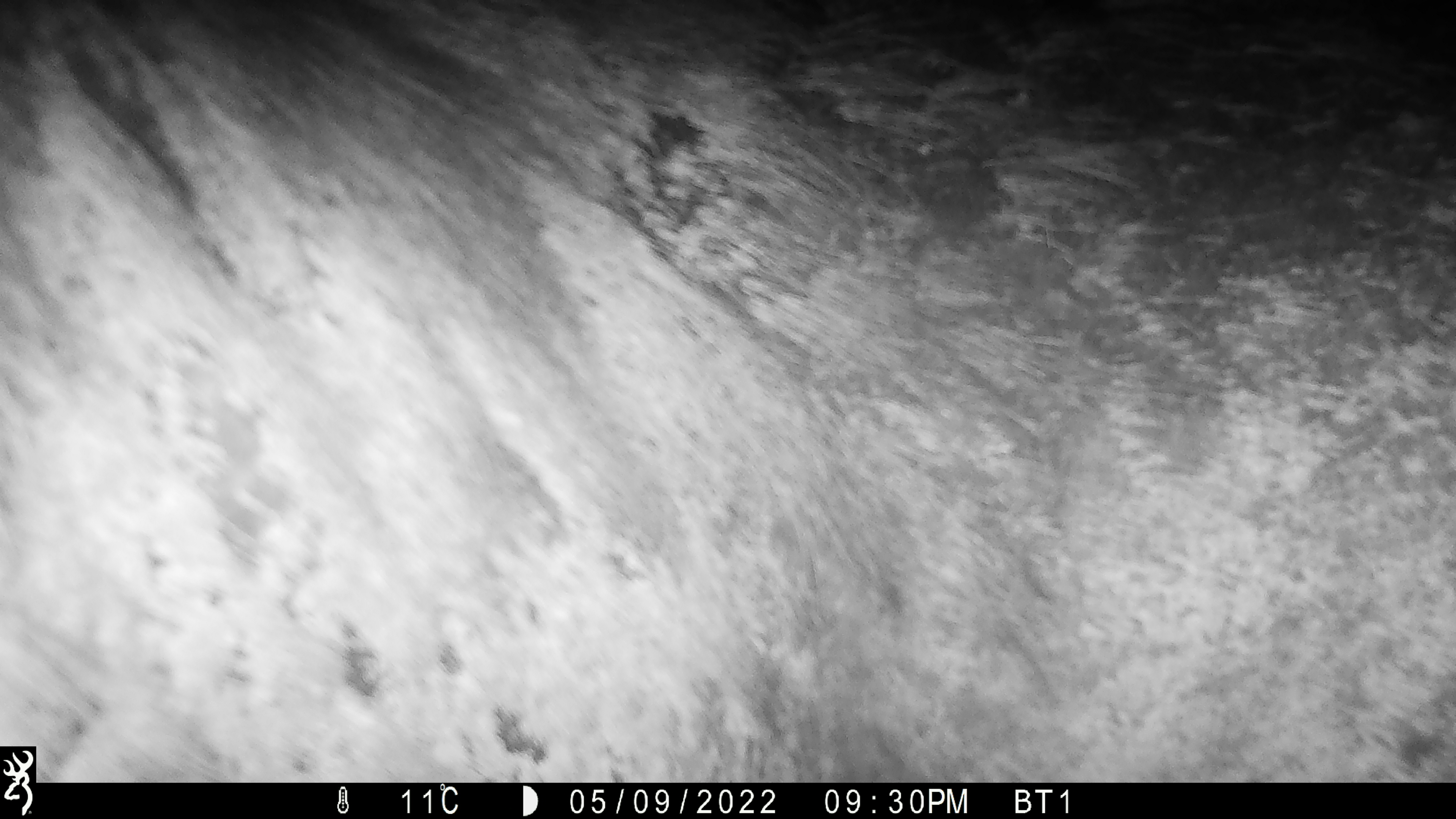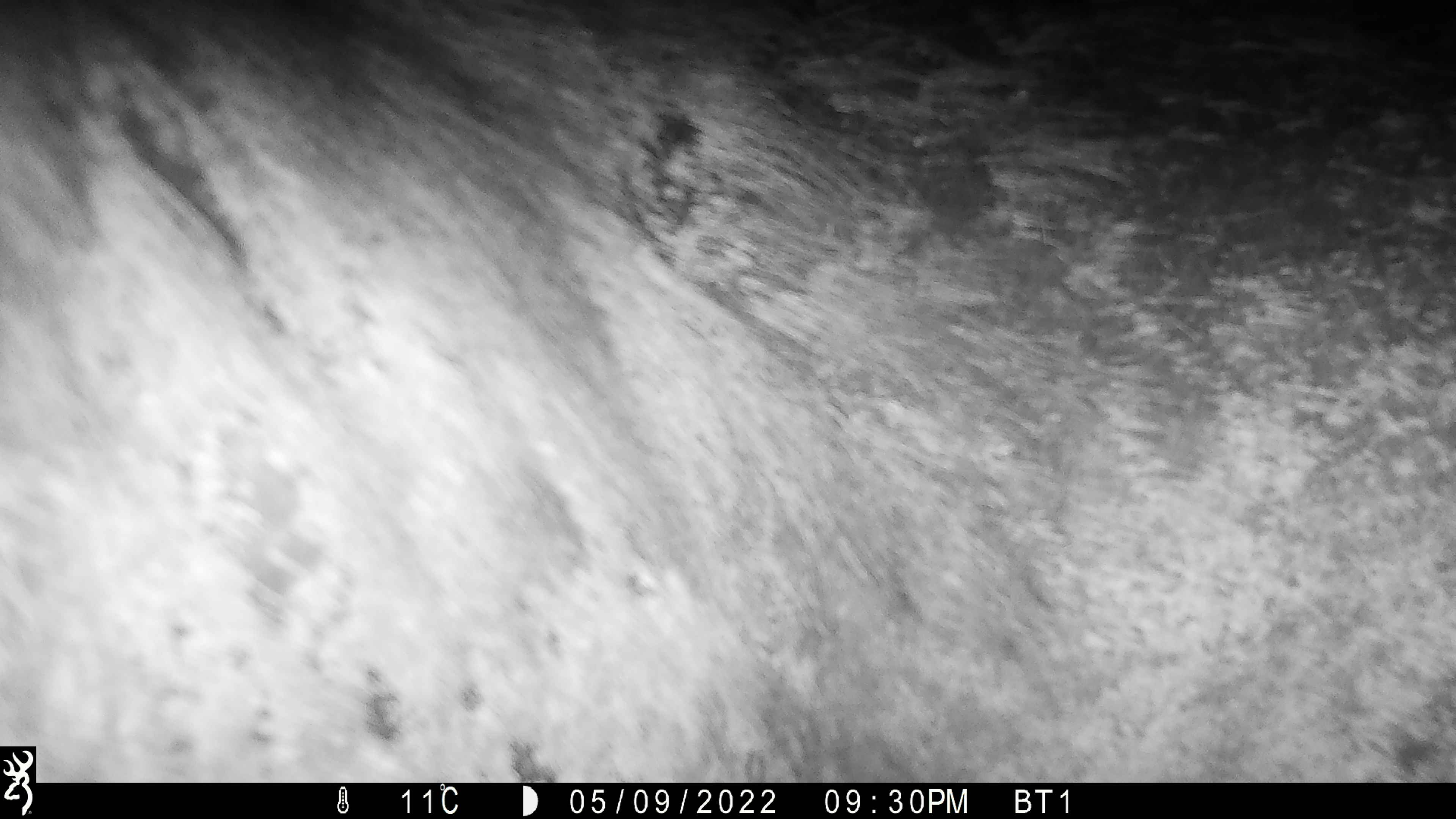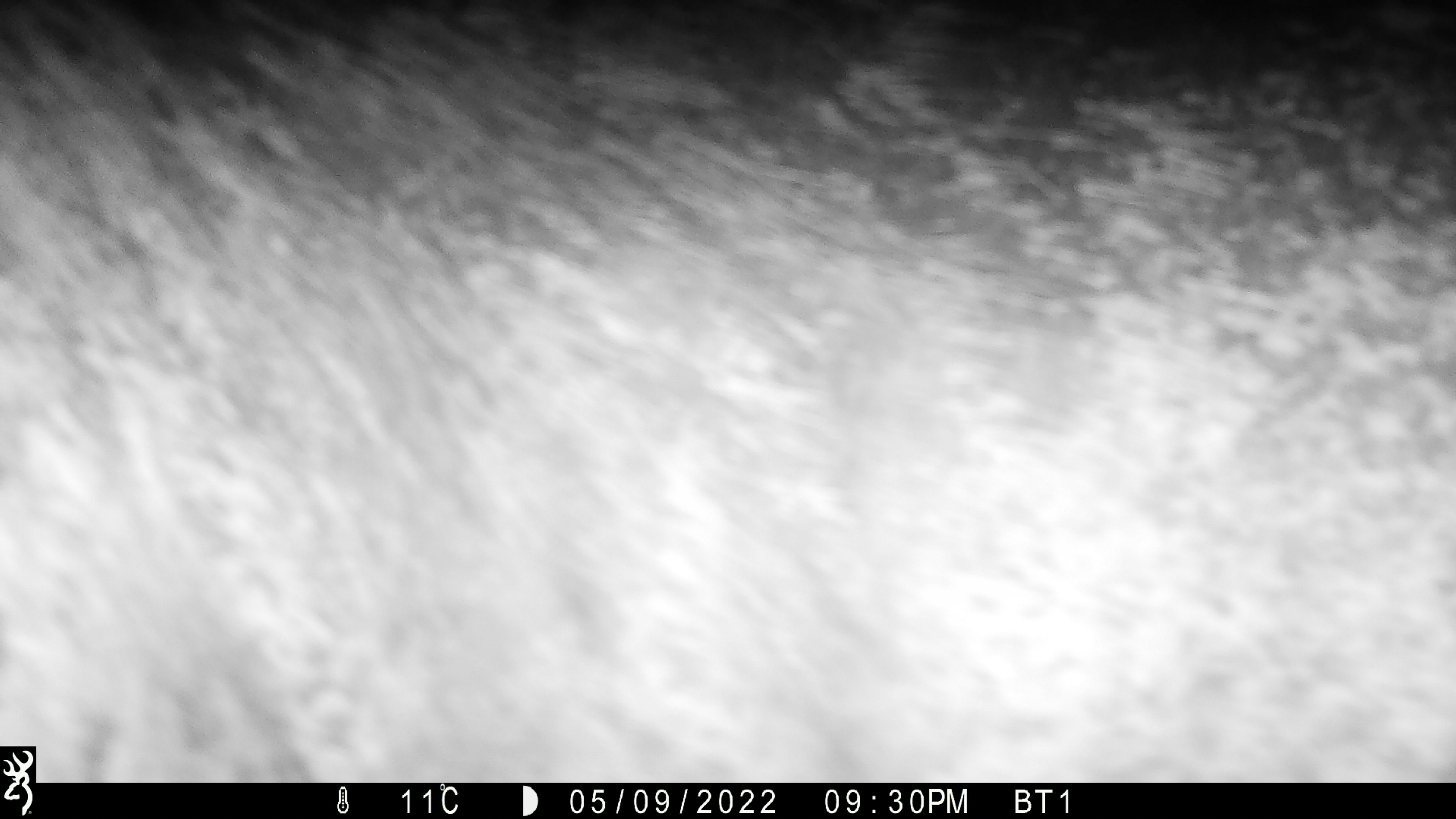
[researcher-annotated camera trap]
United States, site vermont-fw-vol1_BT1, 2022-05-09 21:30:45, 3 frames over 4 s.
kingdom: Animalia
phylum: Chordata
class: Mammalia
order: Artiodactyla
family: Cervidae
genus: Alces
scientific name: Alces alces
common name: moose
Moose (Alces alces).